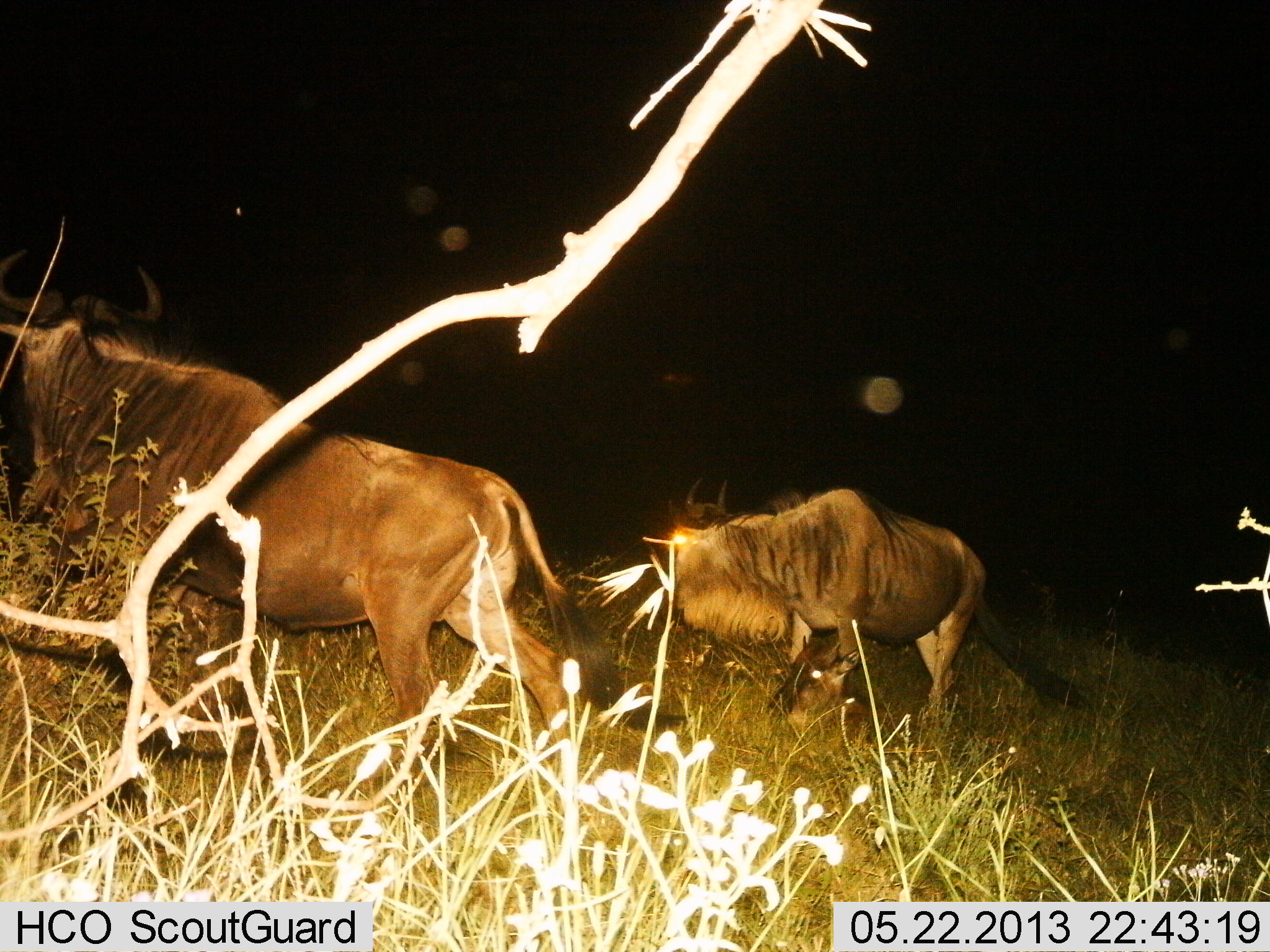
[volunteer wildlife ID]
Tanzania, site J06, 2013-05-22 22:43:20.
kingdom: Animalia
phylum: Chordata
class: Mammalia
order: Artiodactyla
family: Bovidae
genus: Connochaetes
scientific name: Connochaetes taurinus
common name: blue wildebeest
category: wildebeest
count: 2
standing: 28%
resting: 0%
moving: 78%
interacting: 0%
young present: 0%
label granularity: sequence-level